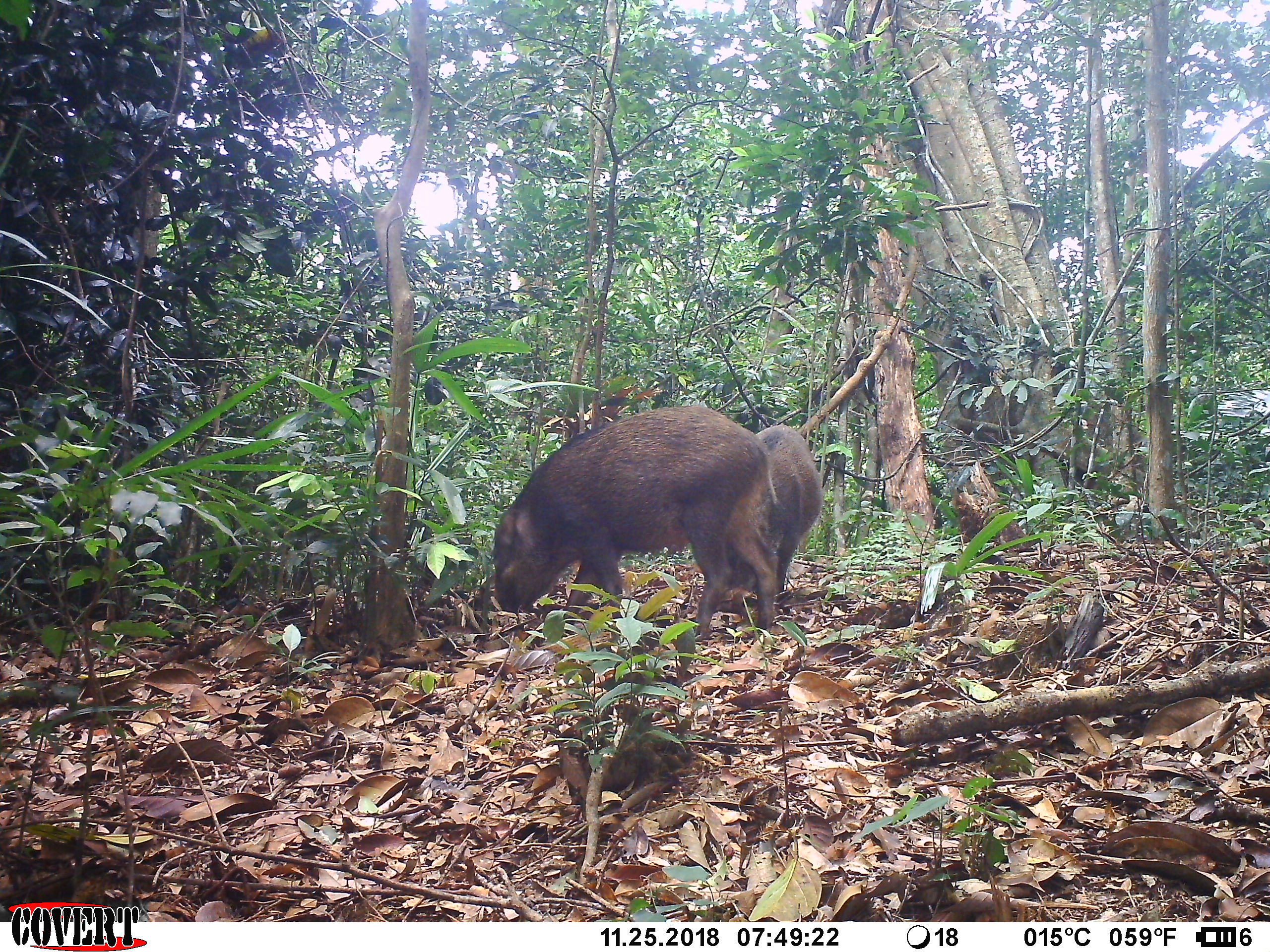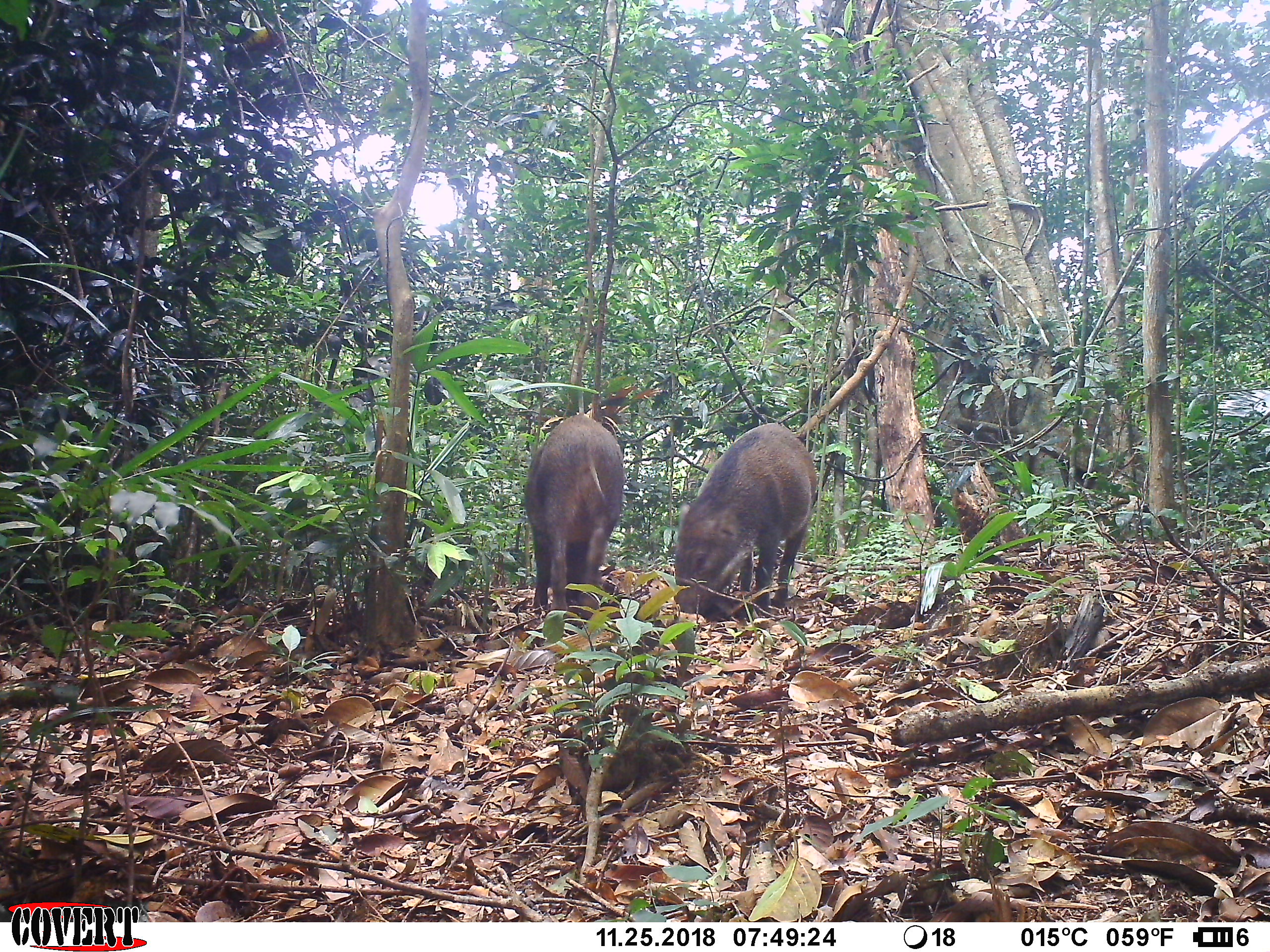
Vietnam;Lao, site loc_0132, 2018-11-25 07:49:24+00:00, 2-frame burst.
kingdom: Animalia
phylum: Chordata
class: Mammalia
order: Artiodactyla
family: Suidae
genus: Sus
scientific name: Sus scrofa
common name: eurasian wild pig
Eurasian wild pig (Sus scrofa). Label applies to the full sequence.